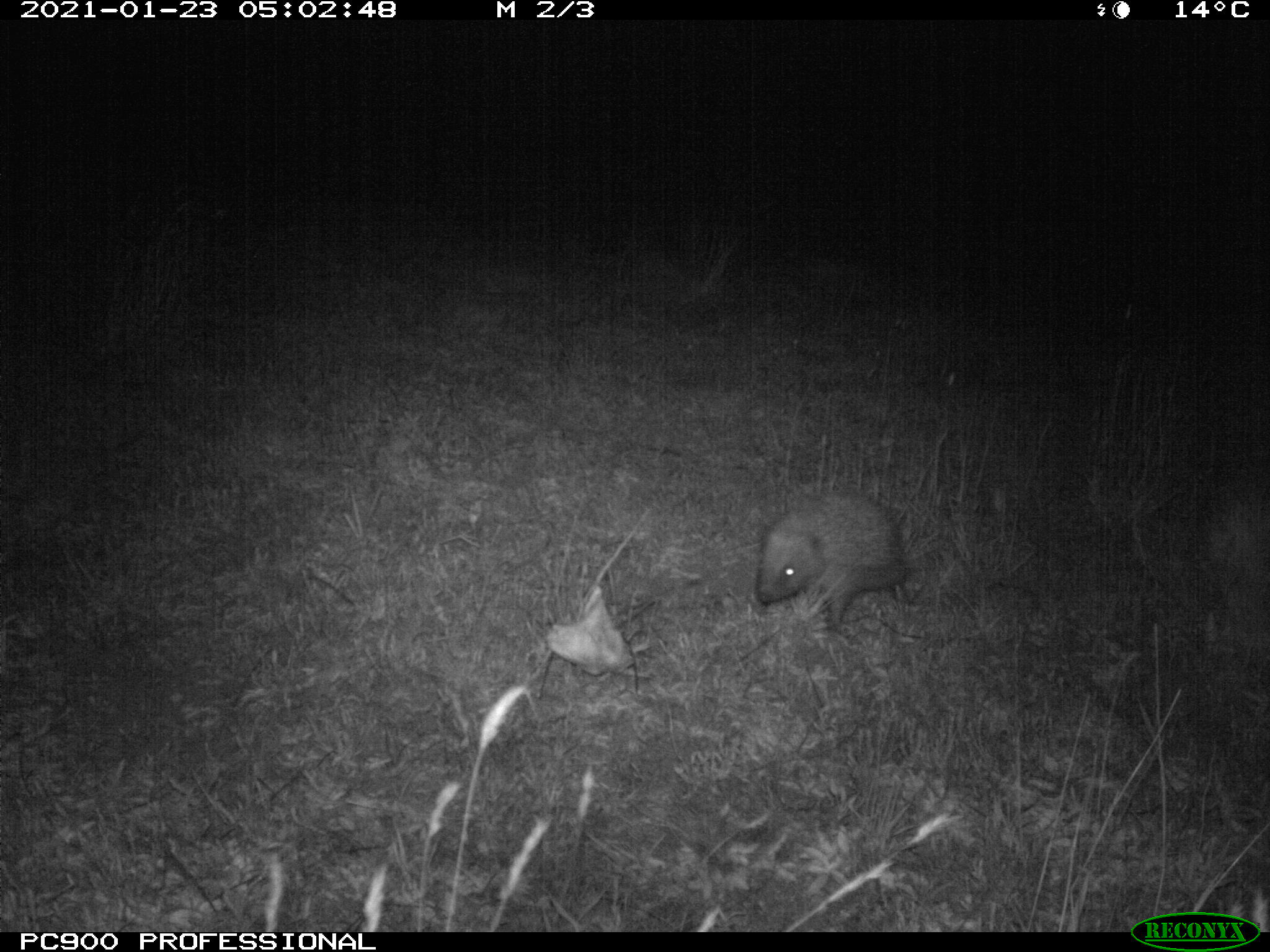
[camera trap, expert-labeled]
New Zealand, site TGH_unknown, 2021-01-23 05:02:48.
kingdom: Animalia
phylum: Chordata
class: Mammalia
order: Eulipotyphla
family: Erinaceidae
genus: Erinaceus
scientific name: Erinaceus europaeus europaeus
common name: european hedgehog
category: hedgehog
Hedgehog (european hedgehog) (Erinaceus europaeus europaeus).